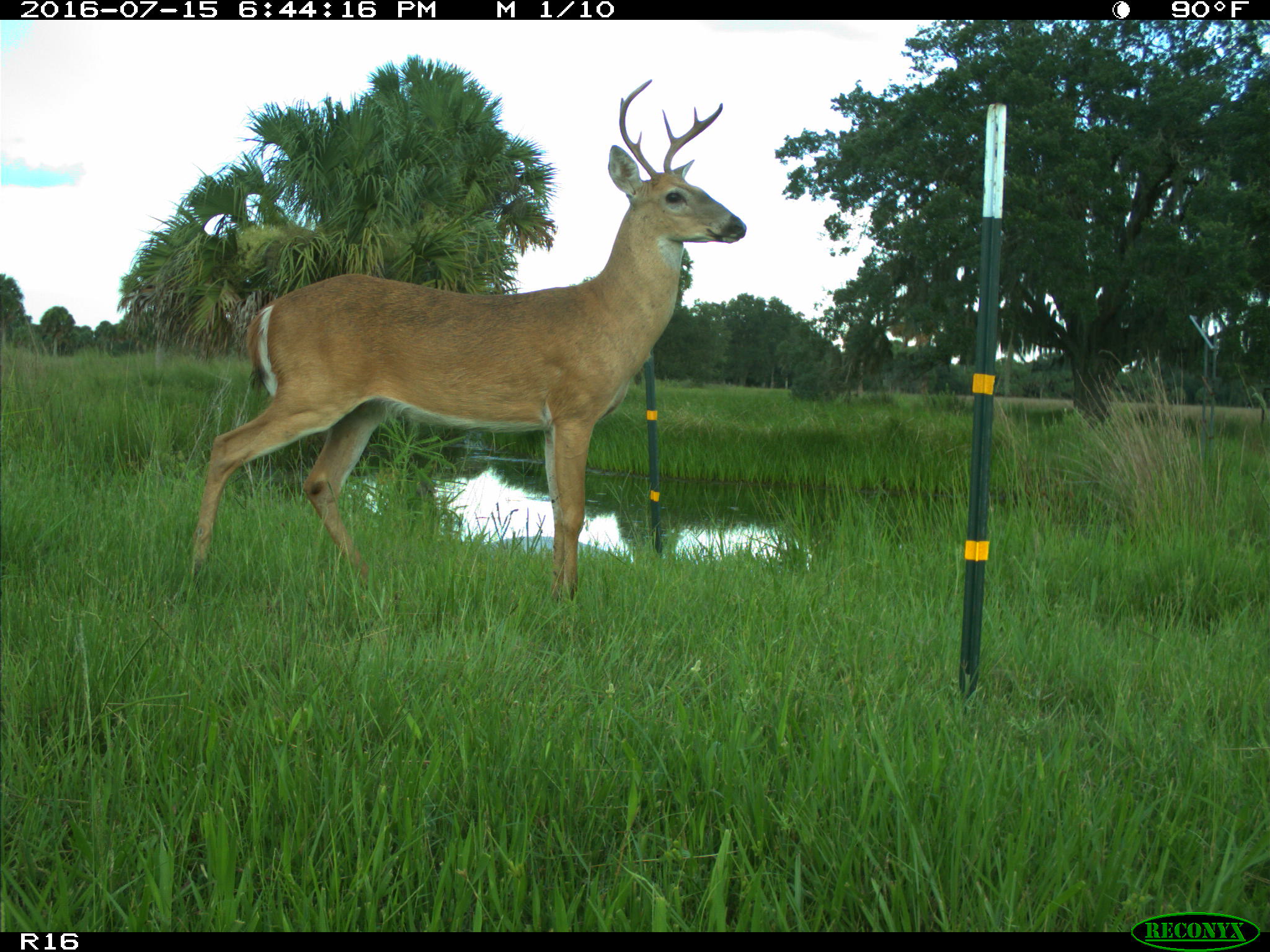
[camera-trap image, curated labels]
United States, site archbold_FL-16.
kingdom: Animalia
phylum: Chordata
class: Mammalia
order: Artiodactyla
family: Cervidae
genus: Odocoileus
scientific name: Odocoileus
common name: deer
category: unidentified deer